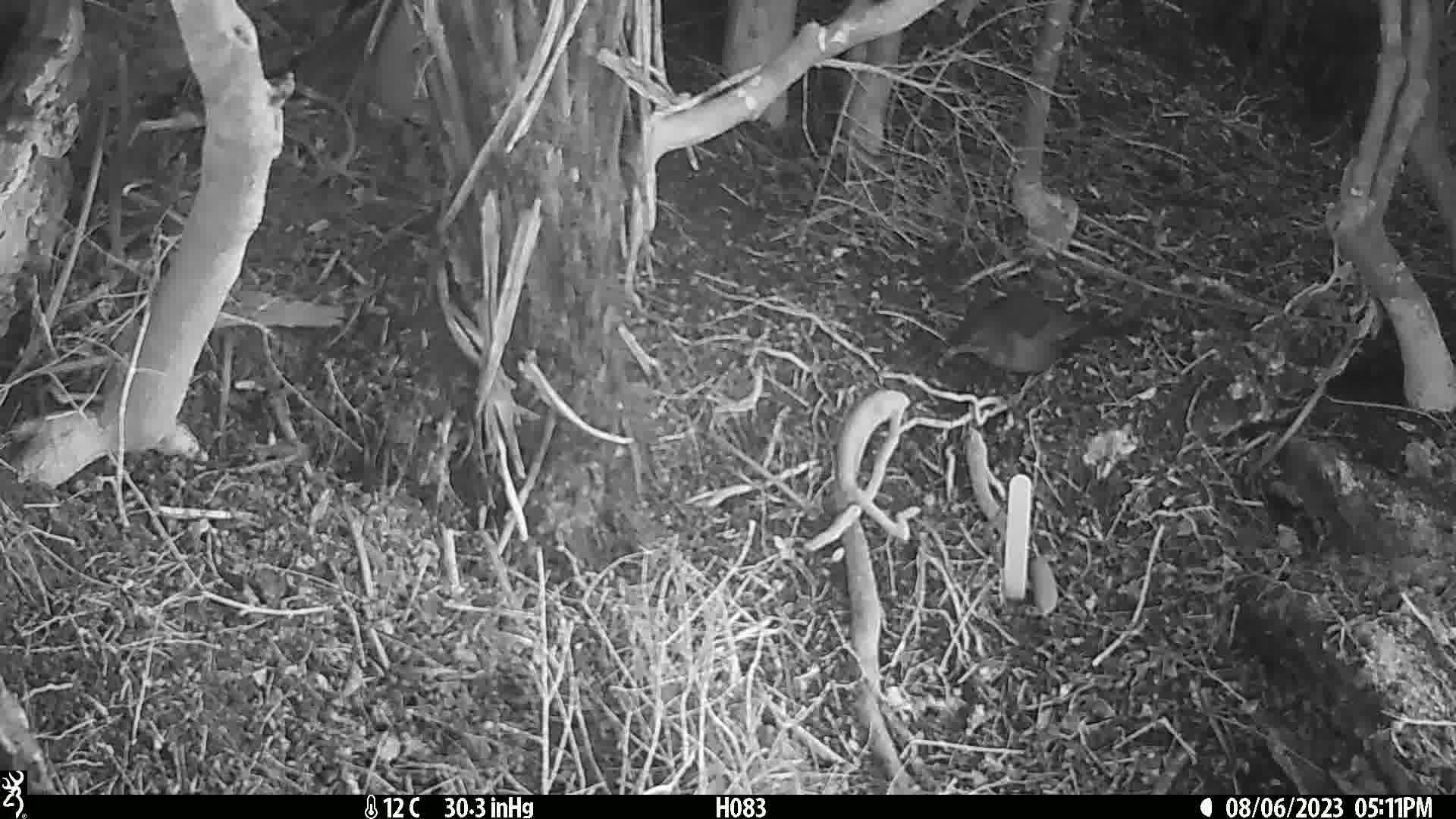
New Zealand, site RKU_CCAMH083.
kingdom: Animalia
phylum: Chordata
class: Aves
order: Passeriformes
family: Turdidae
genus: Turdus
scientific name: Turdus merula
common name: eurasian blackbird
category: blackbird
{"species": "blackbird (eurasian blackbird) (Turdus merula)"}